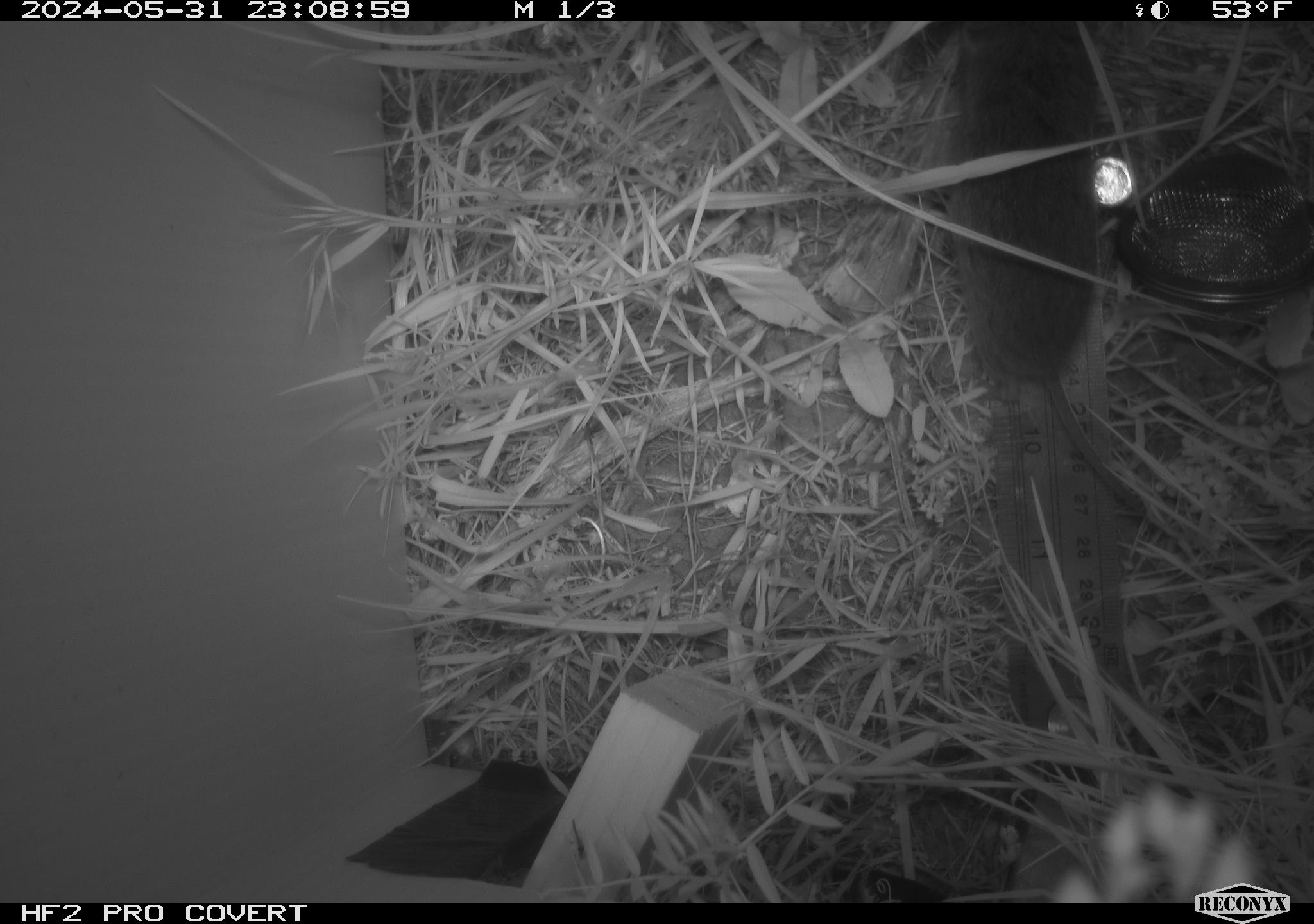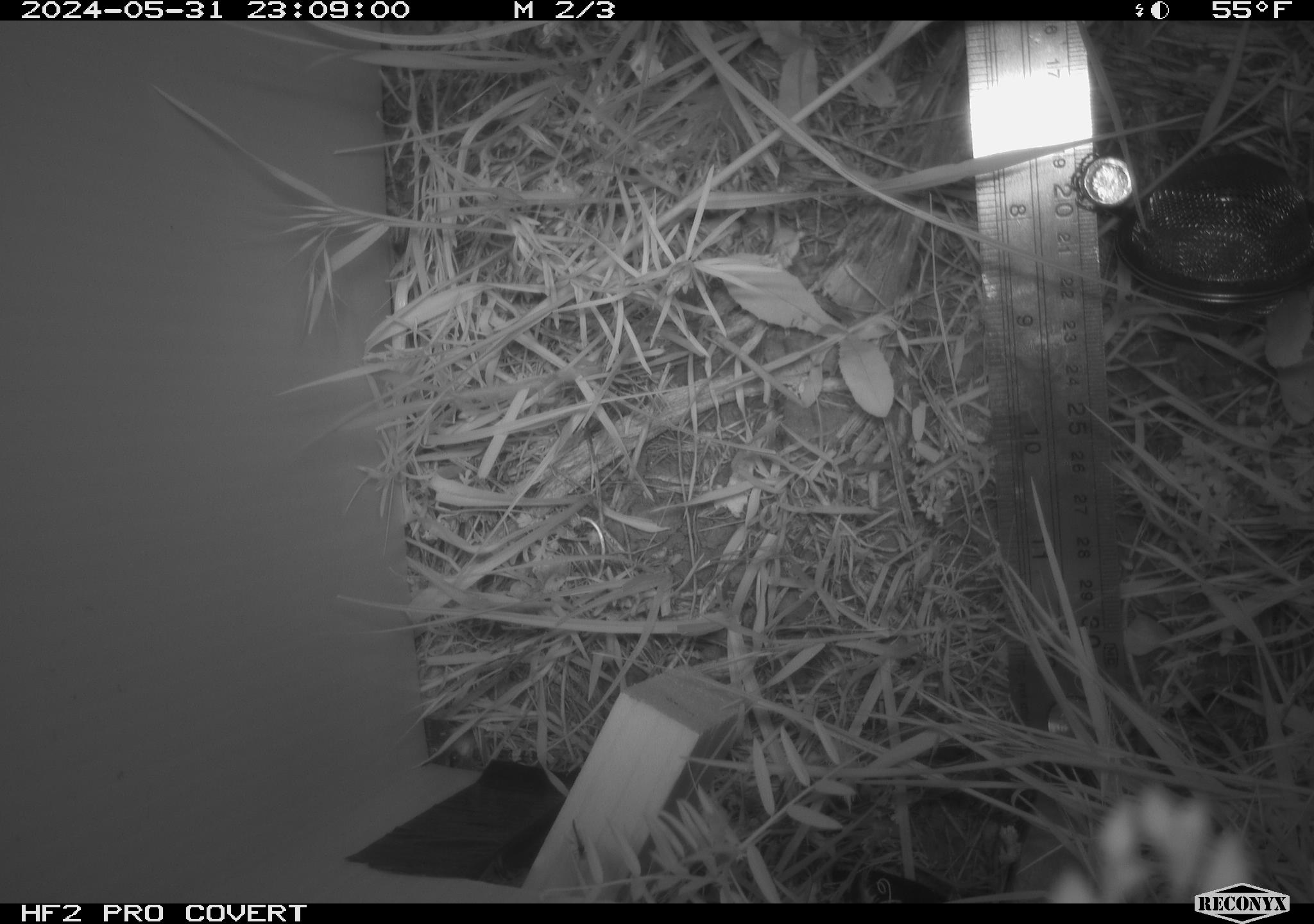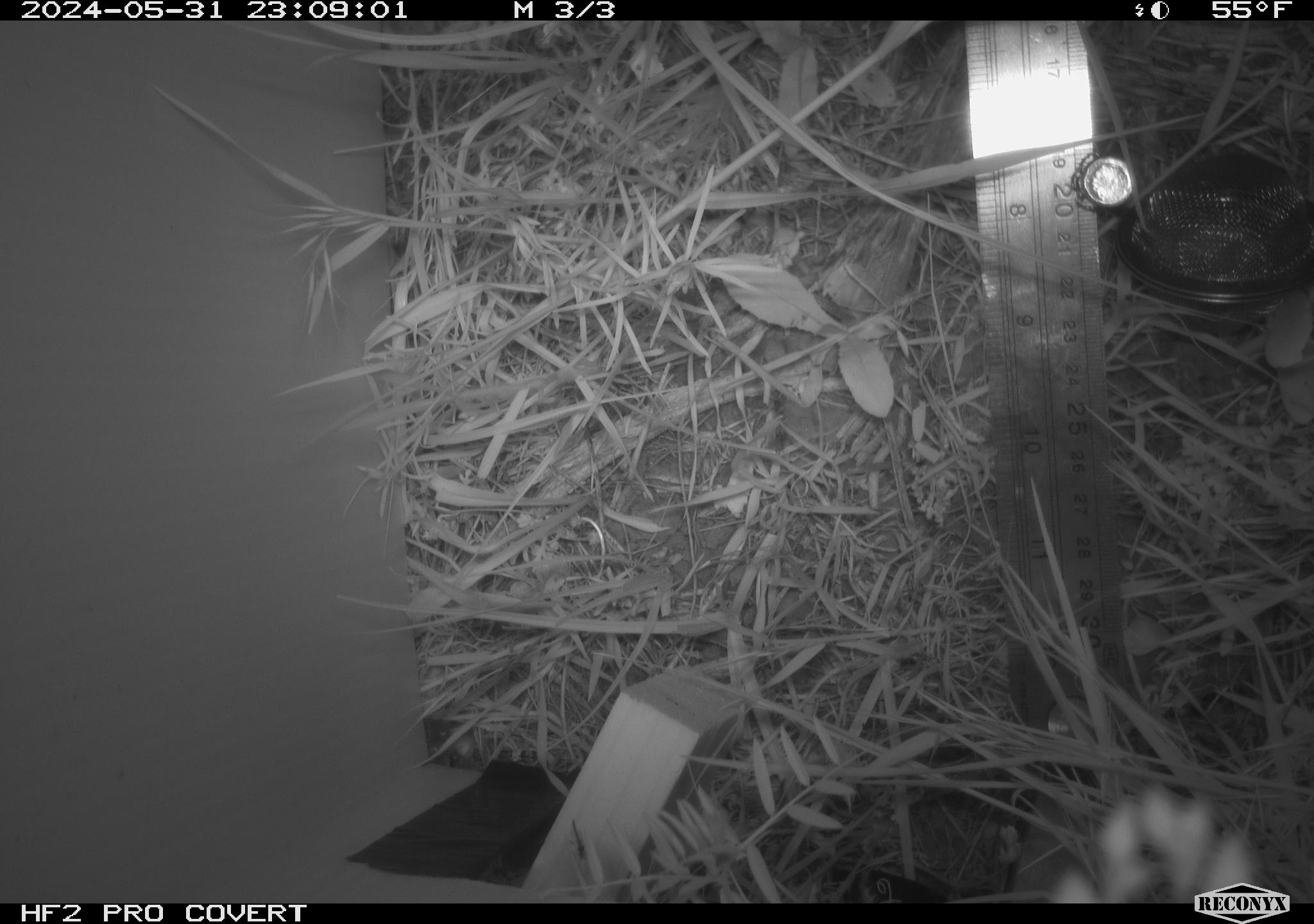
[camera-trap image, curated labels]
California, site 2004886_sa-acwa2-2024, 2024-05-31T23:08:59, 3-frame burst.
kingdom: Animalia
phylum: Chordata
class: Mammalia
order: Rodentia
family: Cricetidae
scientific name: Cricetidae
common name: hamsters, voles, lemmings, and allies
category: cricetidae family